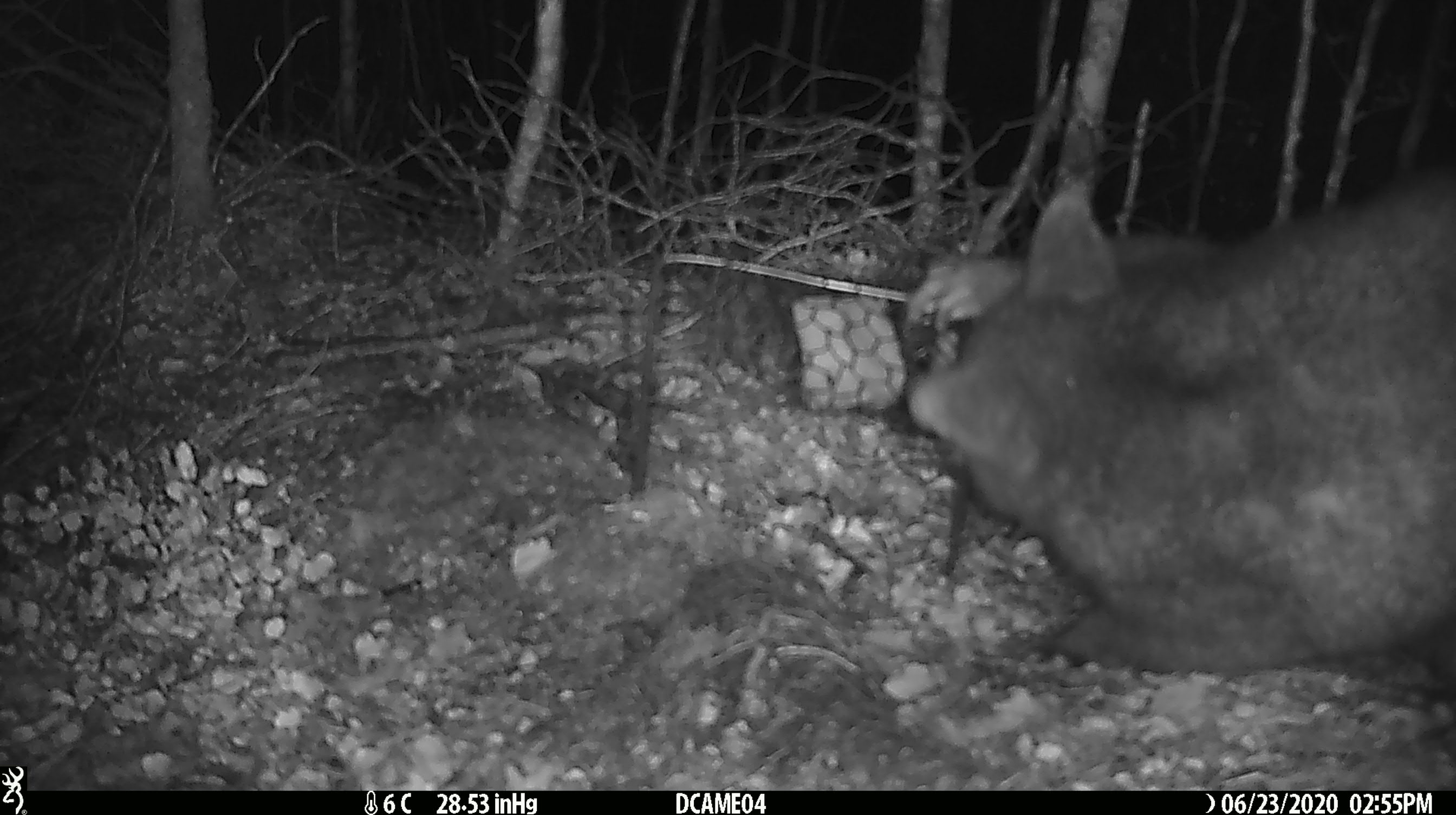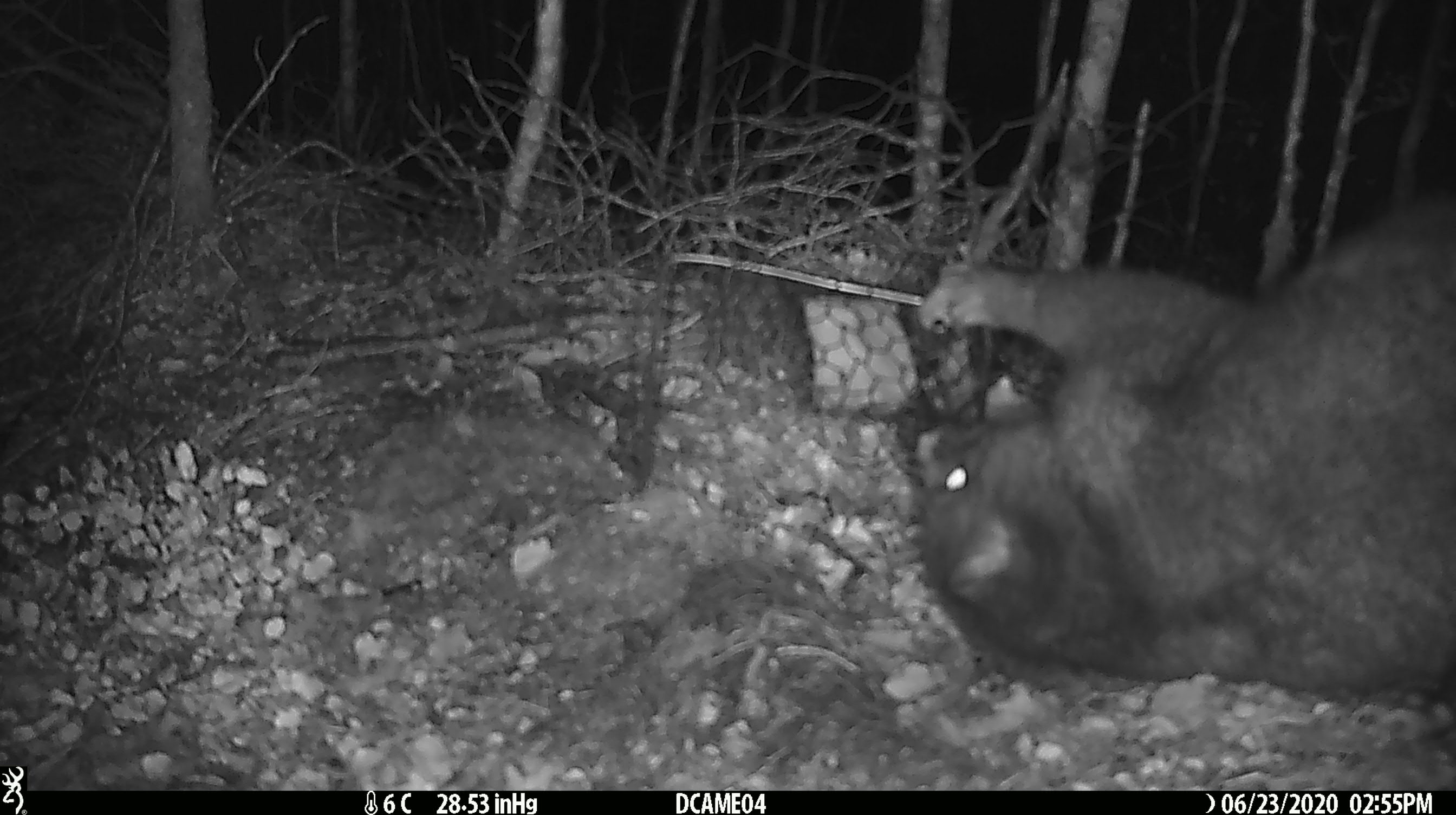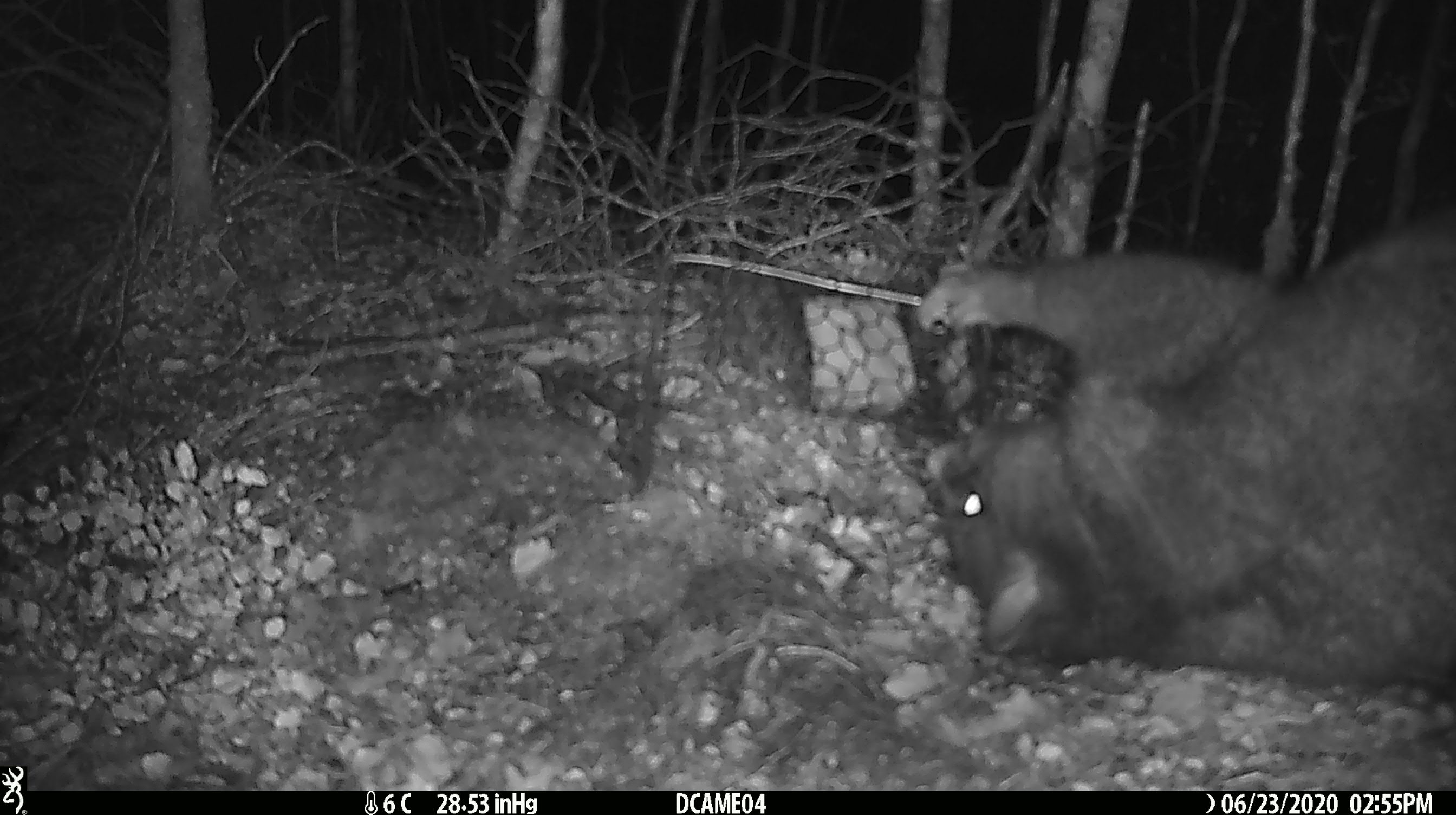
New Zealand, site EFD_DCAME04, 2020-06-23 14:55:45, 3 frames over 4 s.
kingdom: Animalia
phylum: Chordata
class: Mammalia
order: Diprotodontia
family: Phalangeridae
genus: Trichosurus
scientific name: Trichosurus vulpecula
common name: common brushtail possum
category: possum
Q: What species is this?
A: Possum (common brushtail possum) (Trichosurus vulpecula).